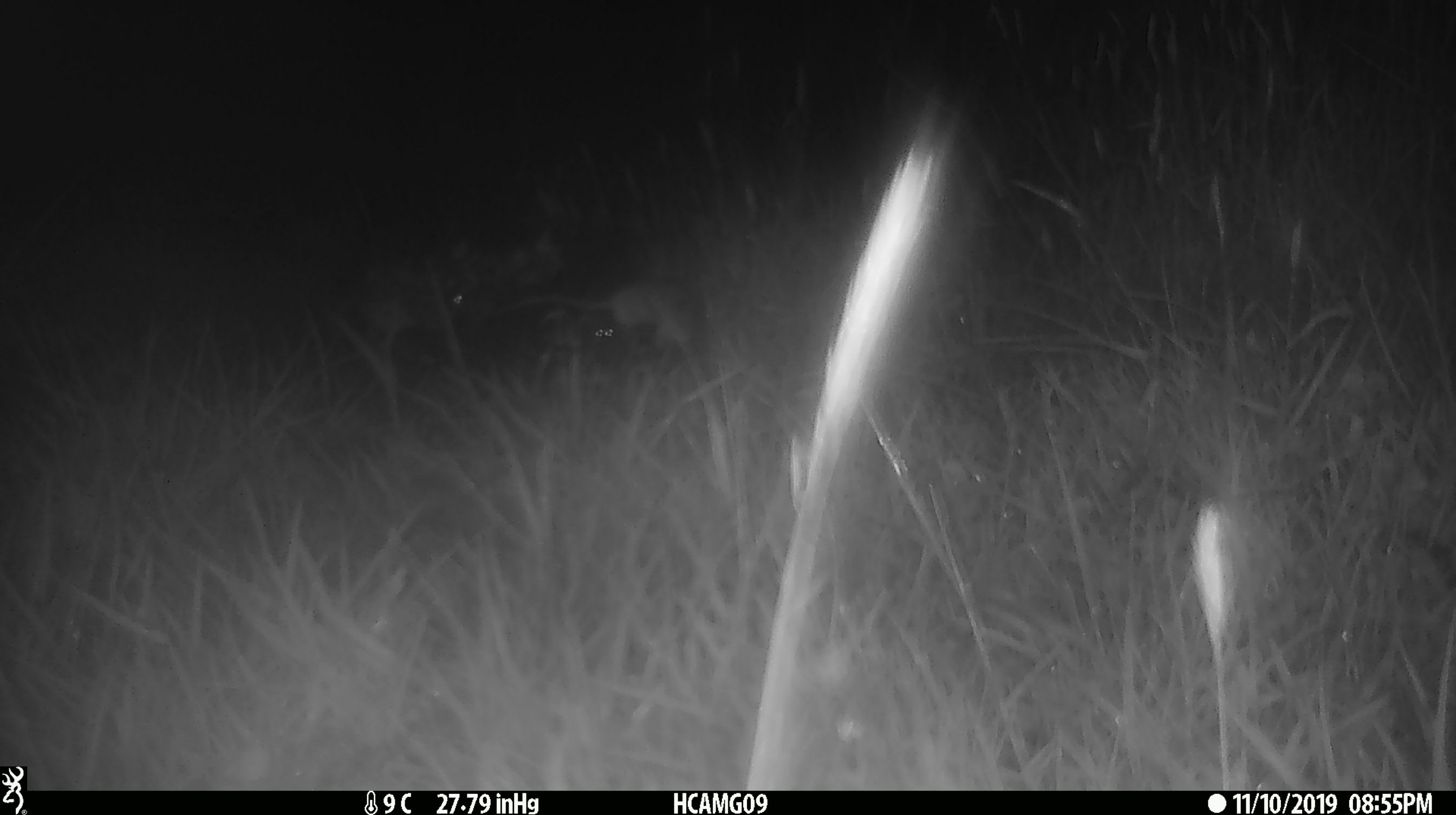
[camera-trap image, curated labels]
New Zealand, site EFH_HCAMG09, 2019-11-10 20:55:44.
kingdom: Animalia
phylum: Chordata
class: Mammalia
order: Rodentia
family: Muridae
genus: Mus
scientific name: Mus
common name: mouse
Mouse (Mus).